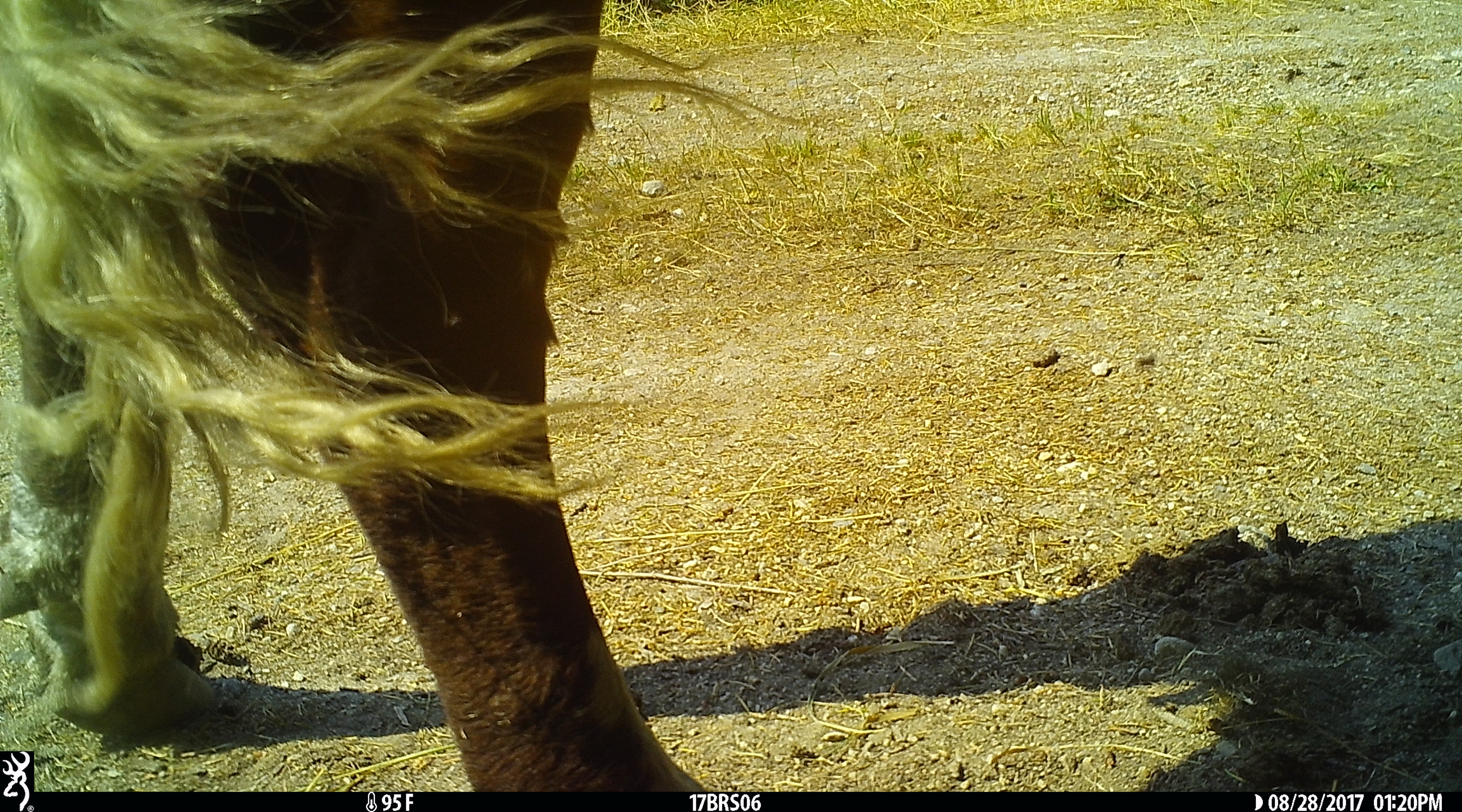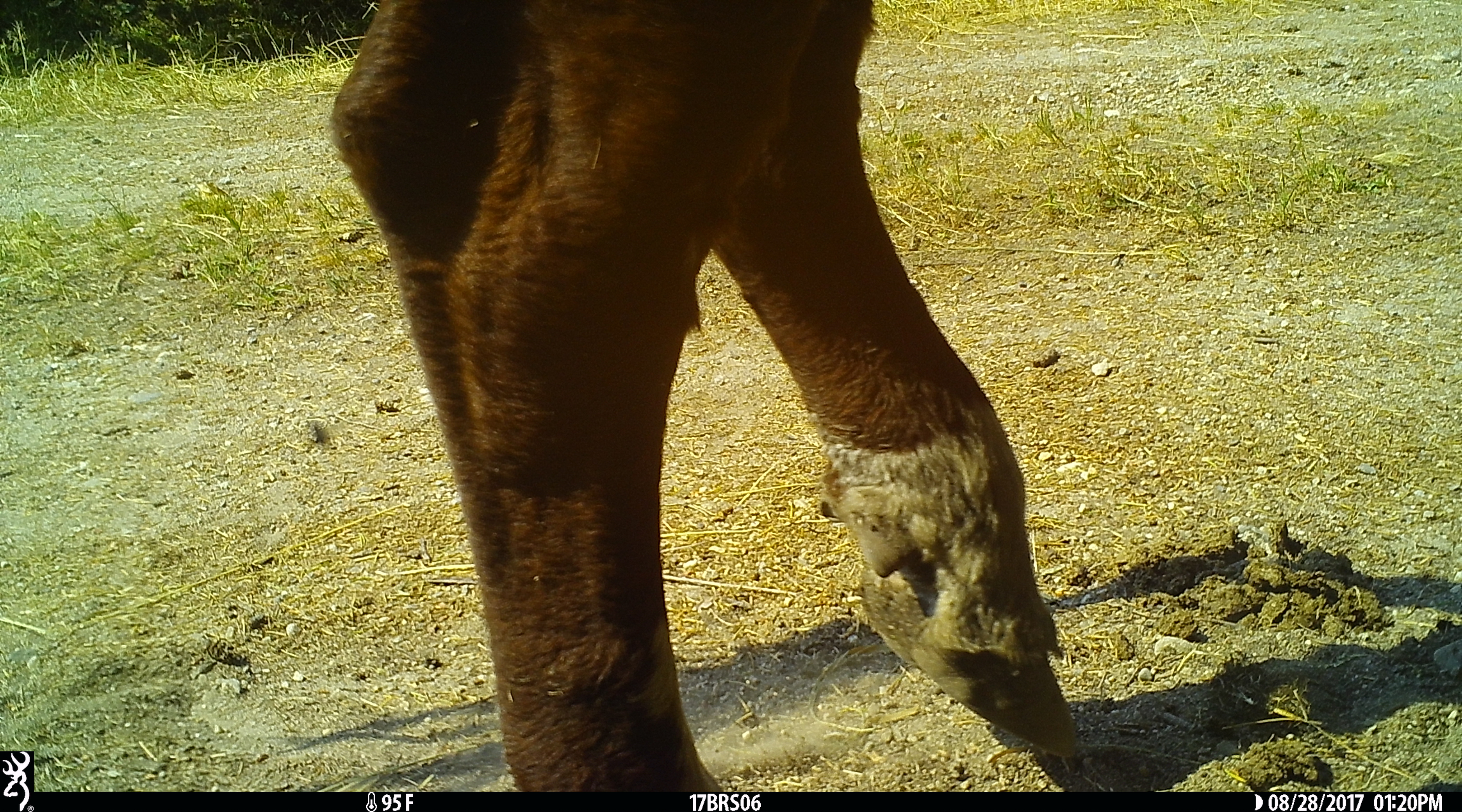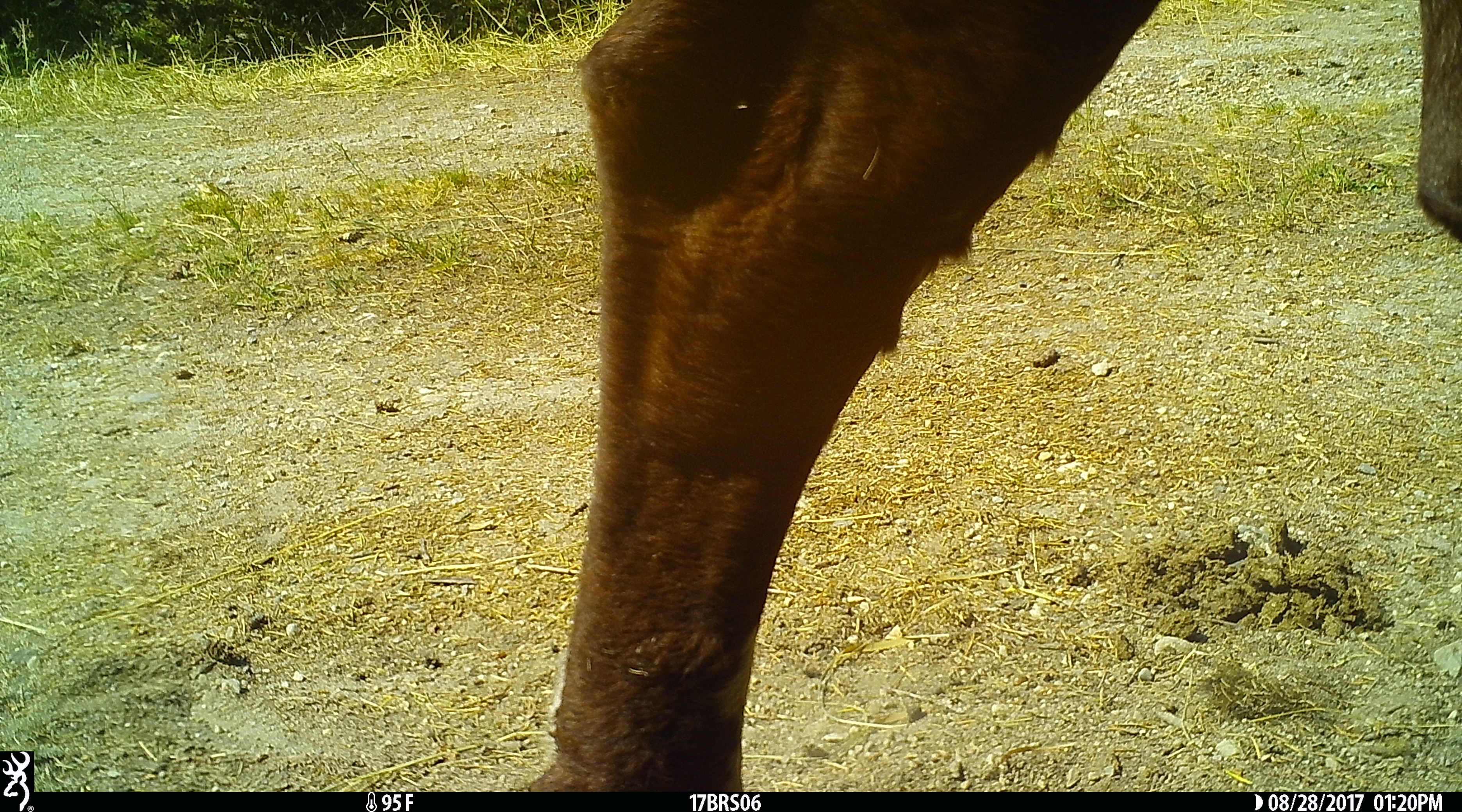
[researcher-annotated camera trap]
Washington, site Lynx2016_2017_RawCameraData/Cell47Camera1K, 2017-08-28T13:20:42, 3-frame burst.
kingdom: Animalia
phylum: Chordata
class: Mammalia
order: Artiodactyla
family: Bovidae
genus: Bos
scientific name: Bos taurus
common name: domestic cattle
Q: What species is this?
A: Domestic cattle (Bos taurus).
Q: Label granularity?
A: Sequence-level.